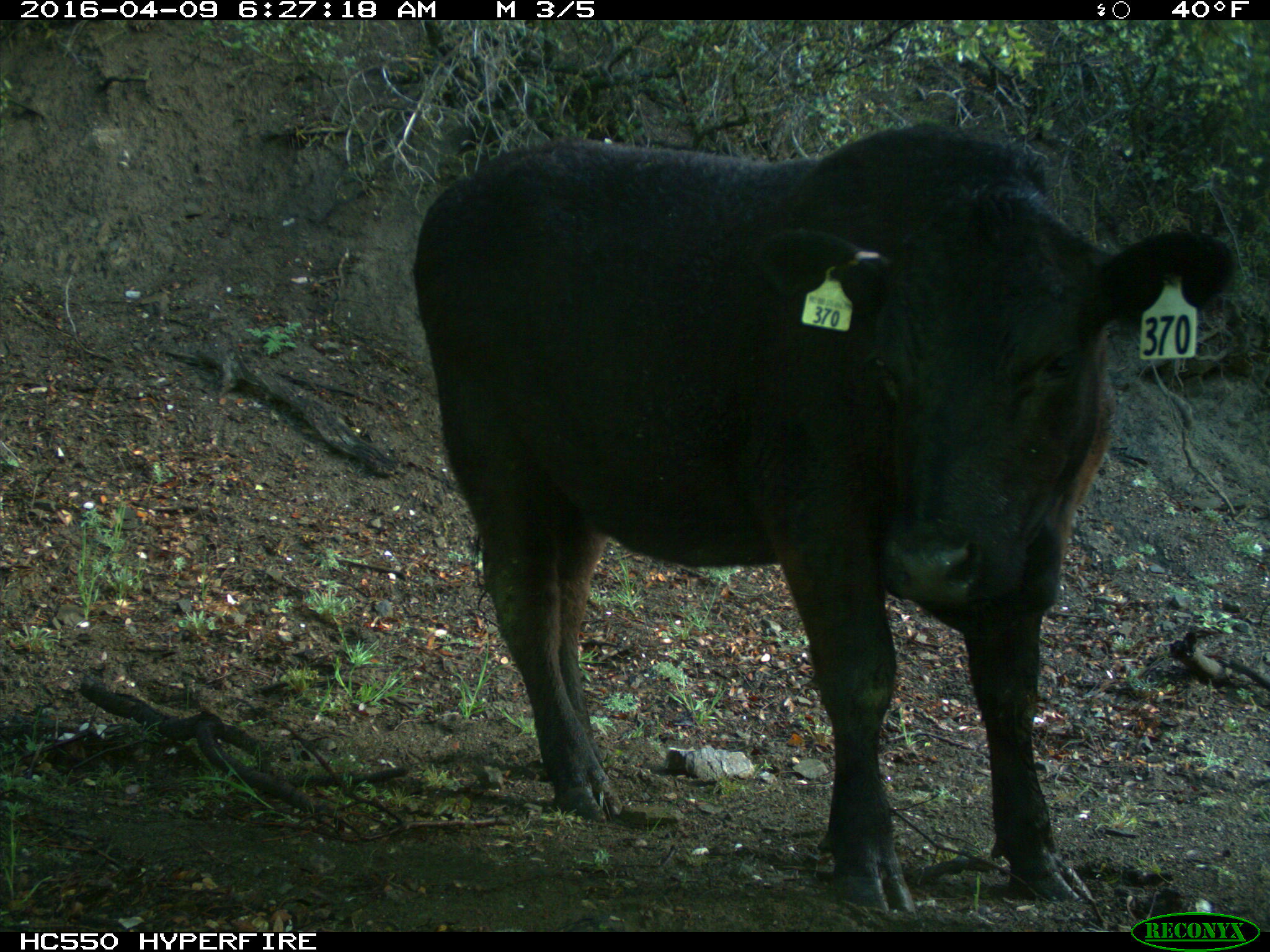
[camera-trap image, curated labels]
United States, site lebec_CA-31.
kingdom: Animalia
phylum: Chordata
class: Mammalia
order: Artiodactyla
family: Bovidae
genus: Bos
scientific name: Bos taurus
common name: domestic cow